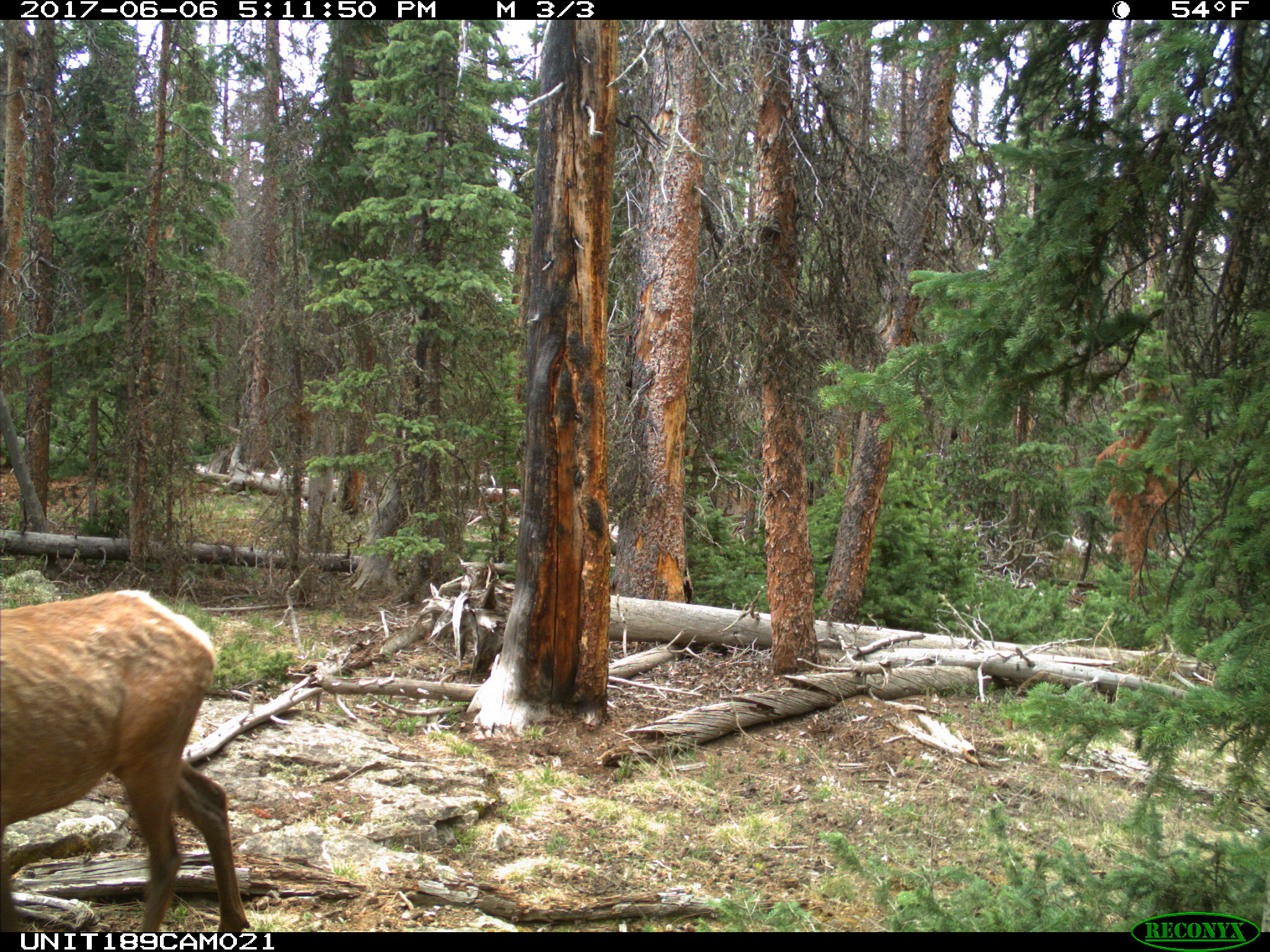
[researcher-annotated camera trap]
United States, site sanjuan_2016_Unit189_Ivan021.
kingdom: Animalia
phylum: Chordata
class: Mammalia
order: Artiodactyla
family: Cervidae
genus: Cervus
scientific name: Cervus elaphus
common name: red deer